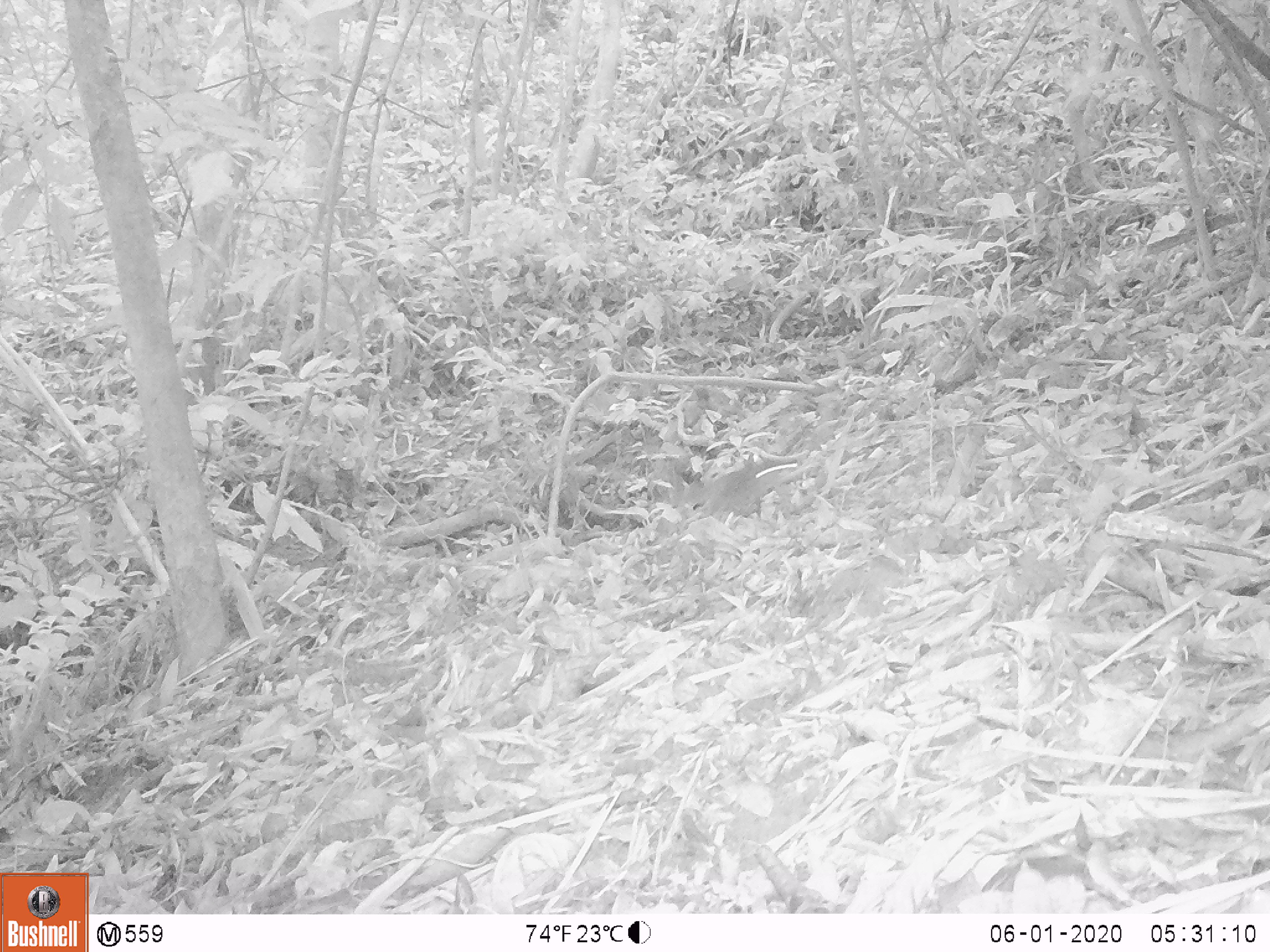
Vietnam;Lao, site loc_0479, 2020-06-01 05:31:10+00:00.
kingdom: Animalia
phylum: Chordata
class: Mammalia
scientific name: Mammalia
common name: mammal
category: unidentified small mammal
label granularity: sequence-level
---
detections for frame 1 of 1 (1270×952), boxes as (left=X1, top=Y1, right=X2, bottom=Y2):
unidentified small mammal: (left=659, top=456, right=807, bottom=518)